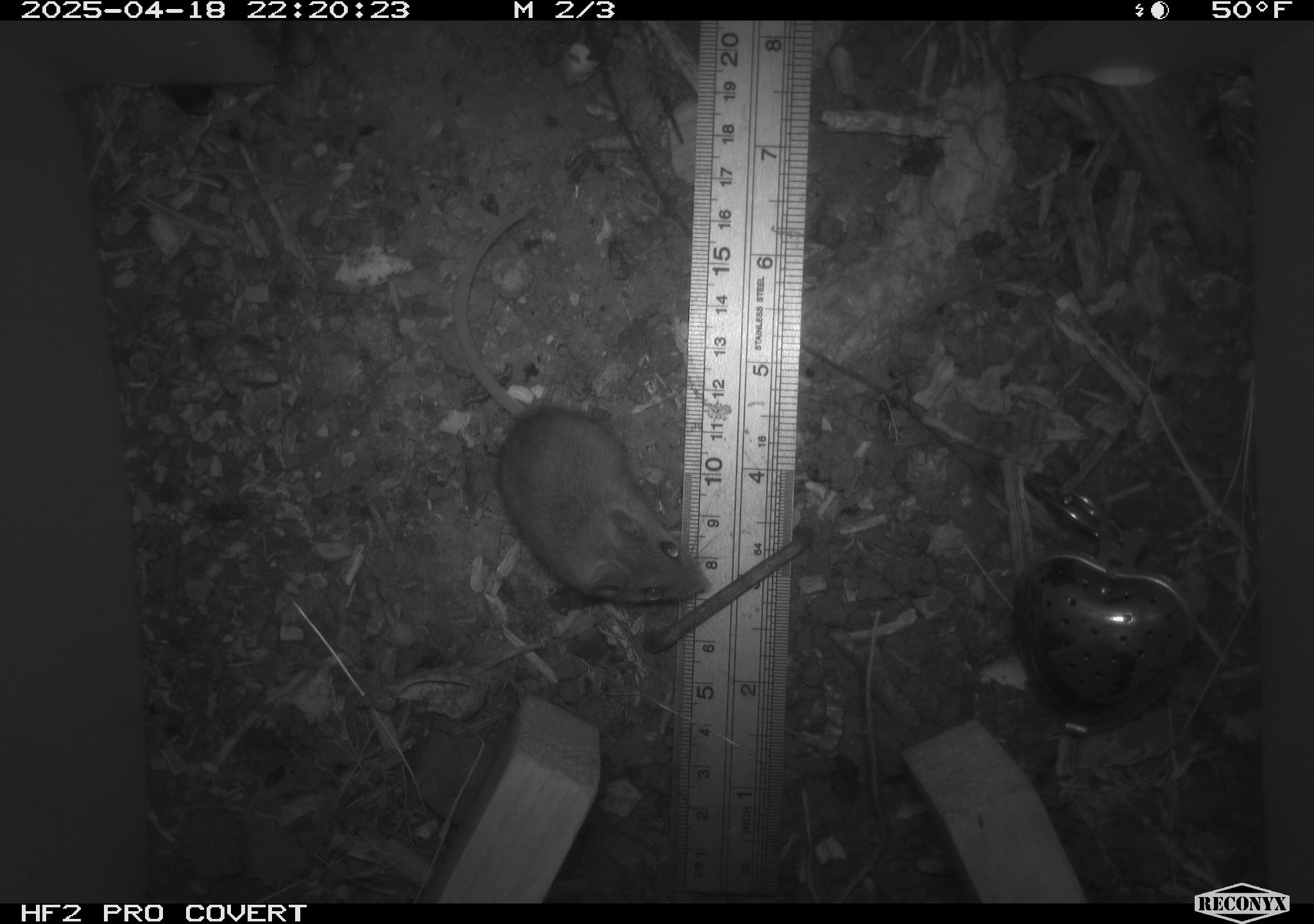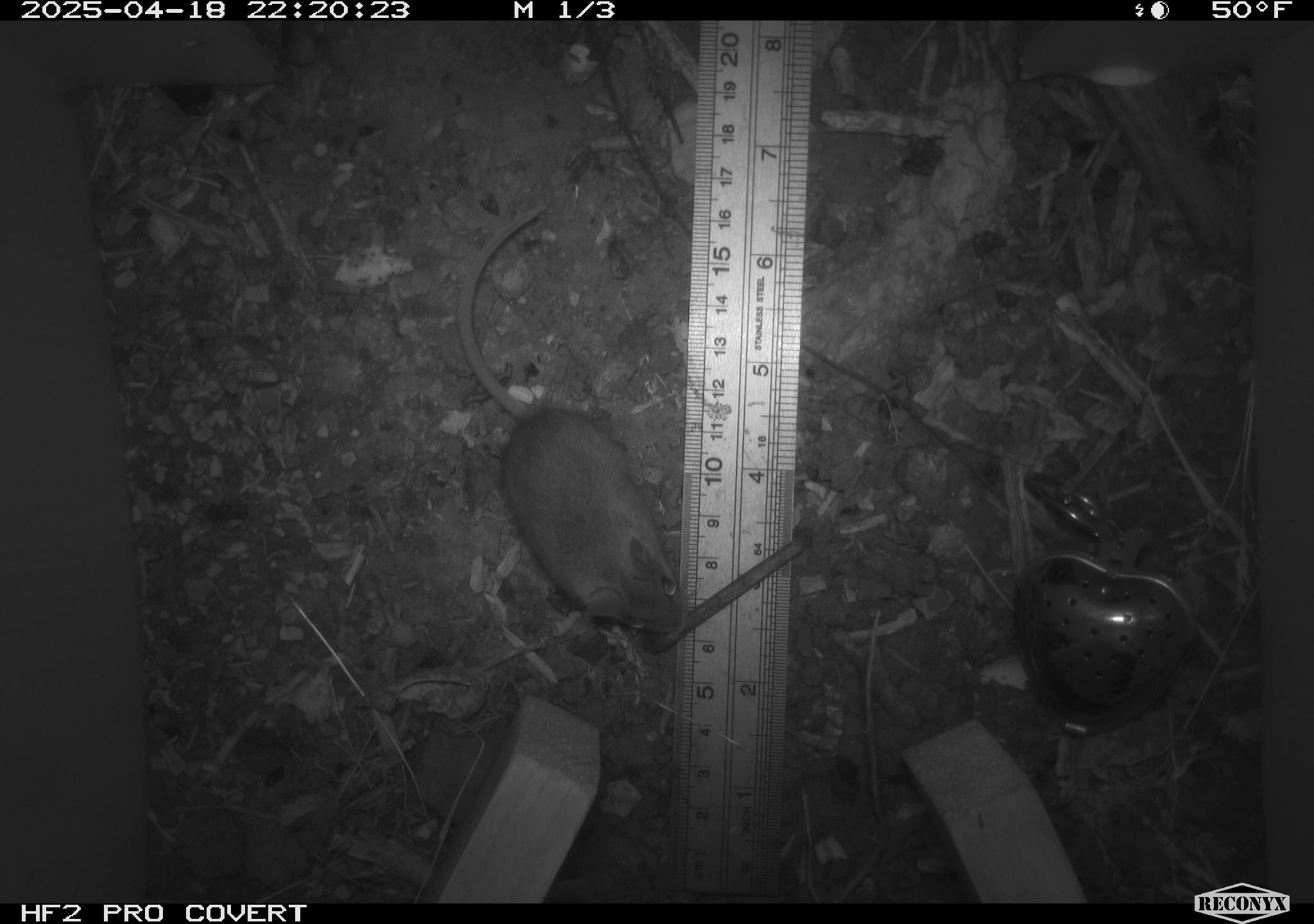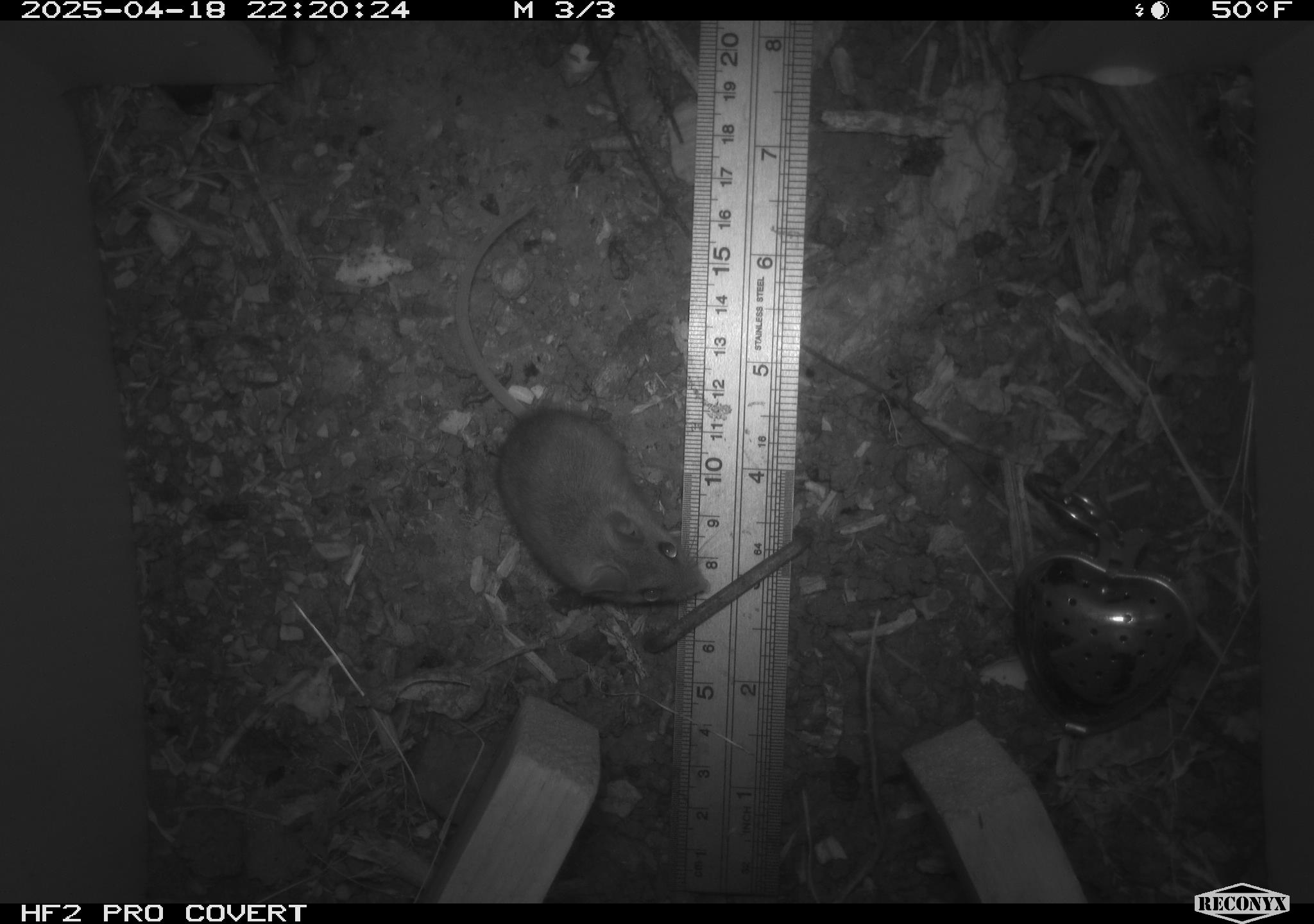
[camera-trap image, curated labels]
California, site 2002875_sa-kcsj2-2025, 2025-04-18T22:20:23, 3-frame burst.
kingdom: Animalia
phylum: Chordata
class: Mammalia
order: Rodentia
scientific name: Rodentia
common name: rodent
Rodent (Rodentia).